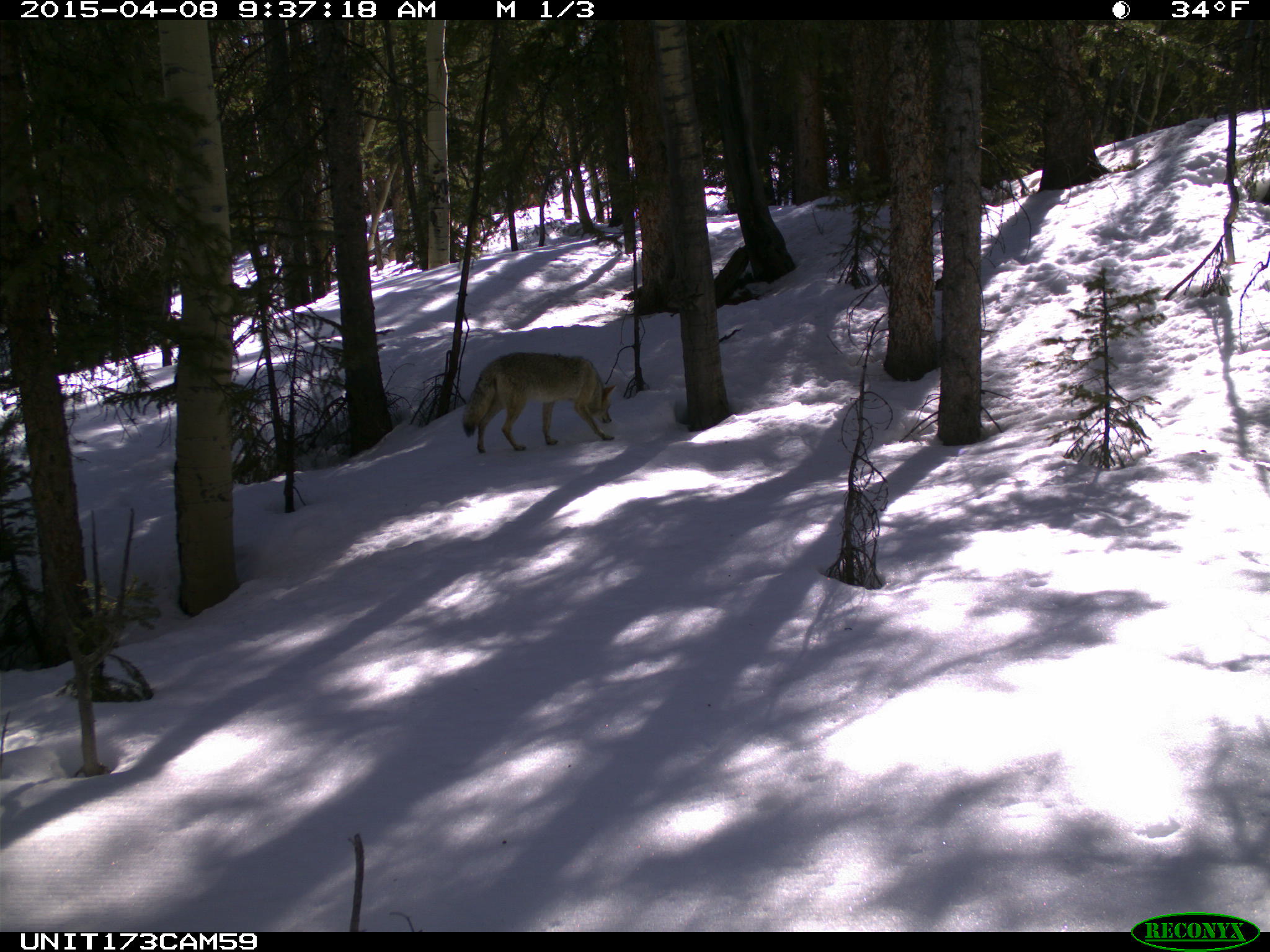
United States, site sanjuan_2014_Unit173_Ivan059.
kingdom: Animalia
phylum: Chordata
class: Mammalia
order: Carnivora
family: Canidae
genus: Canis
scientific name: Canis latrans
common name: coyote